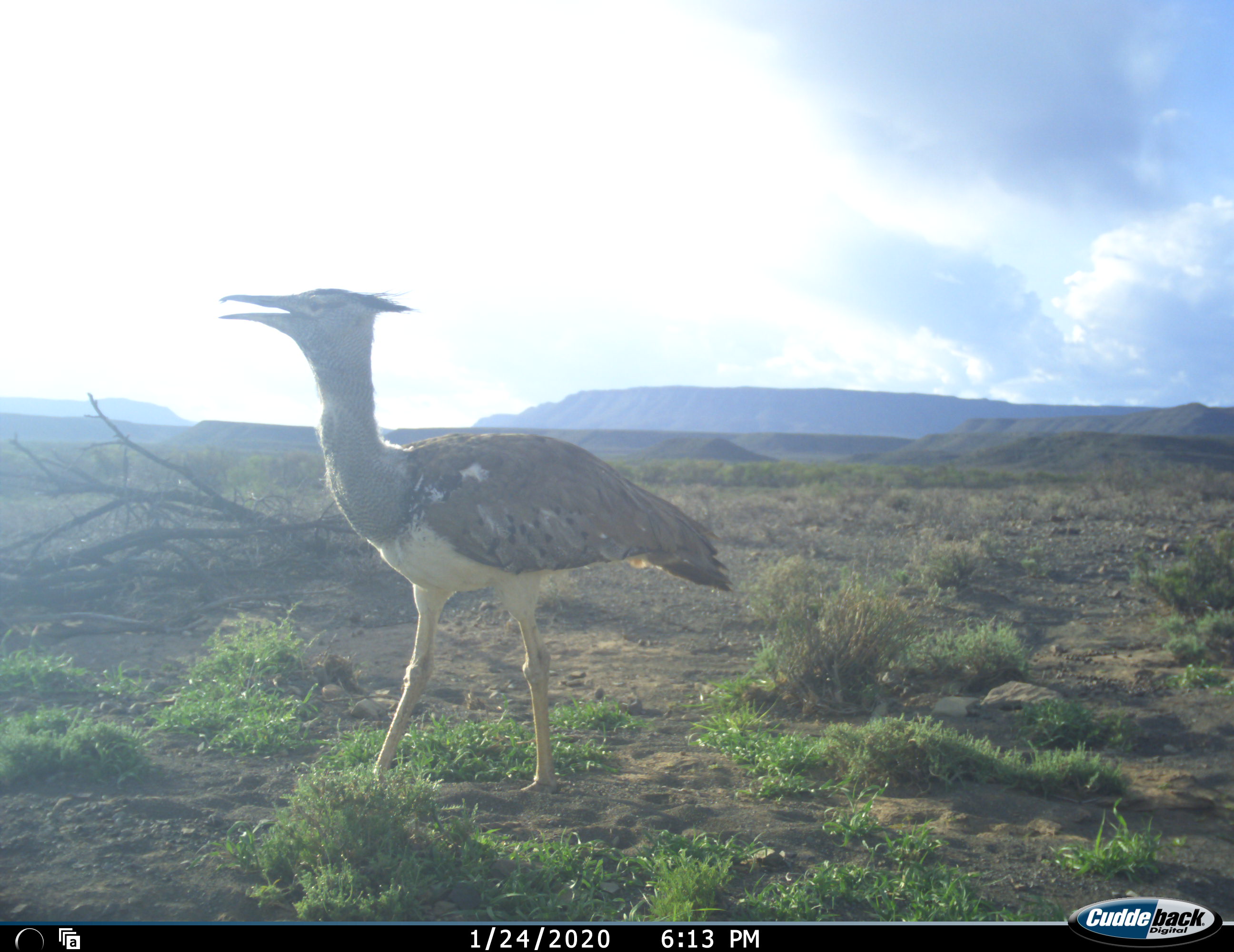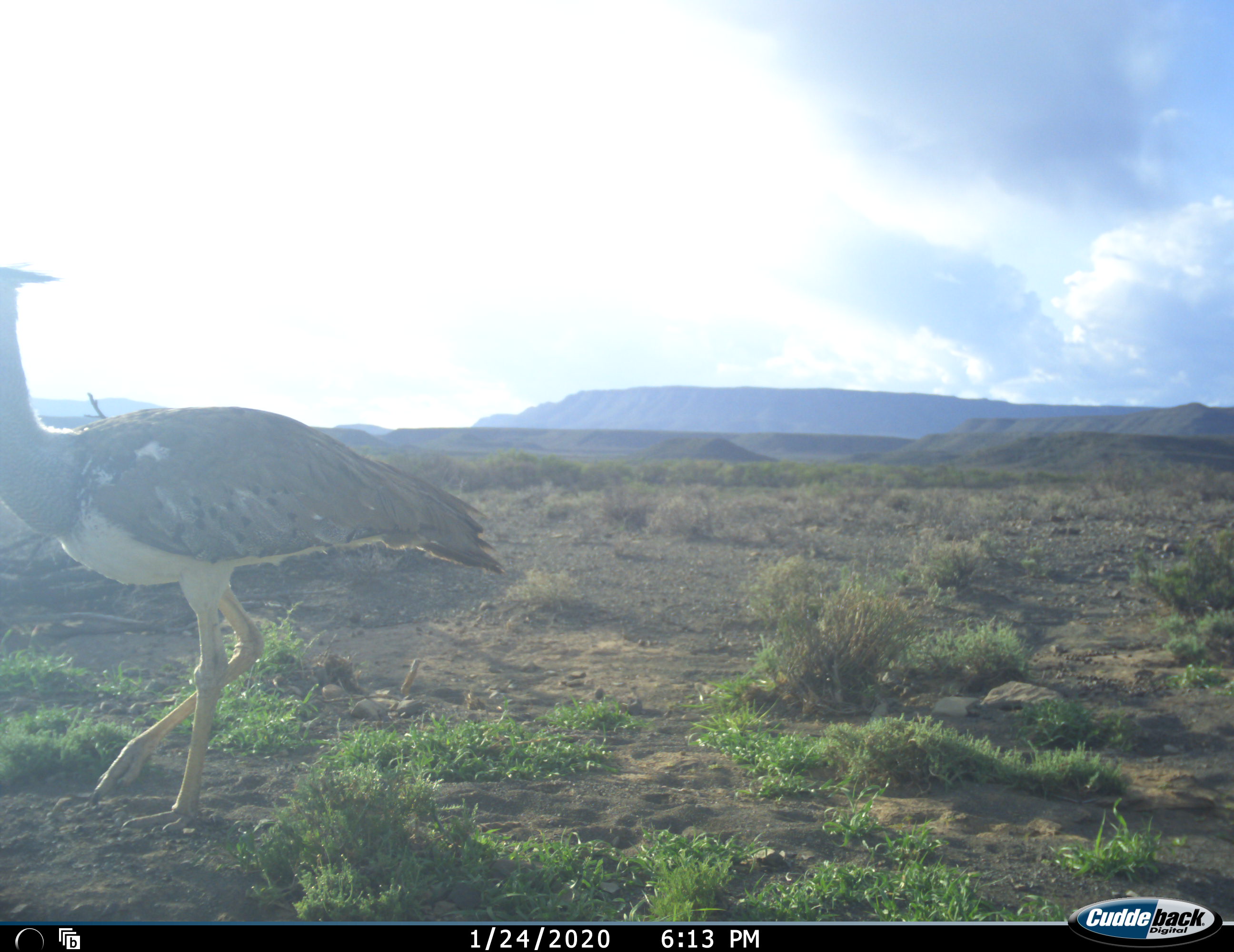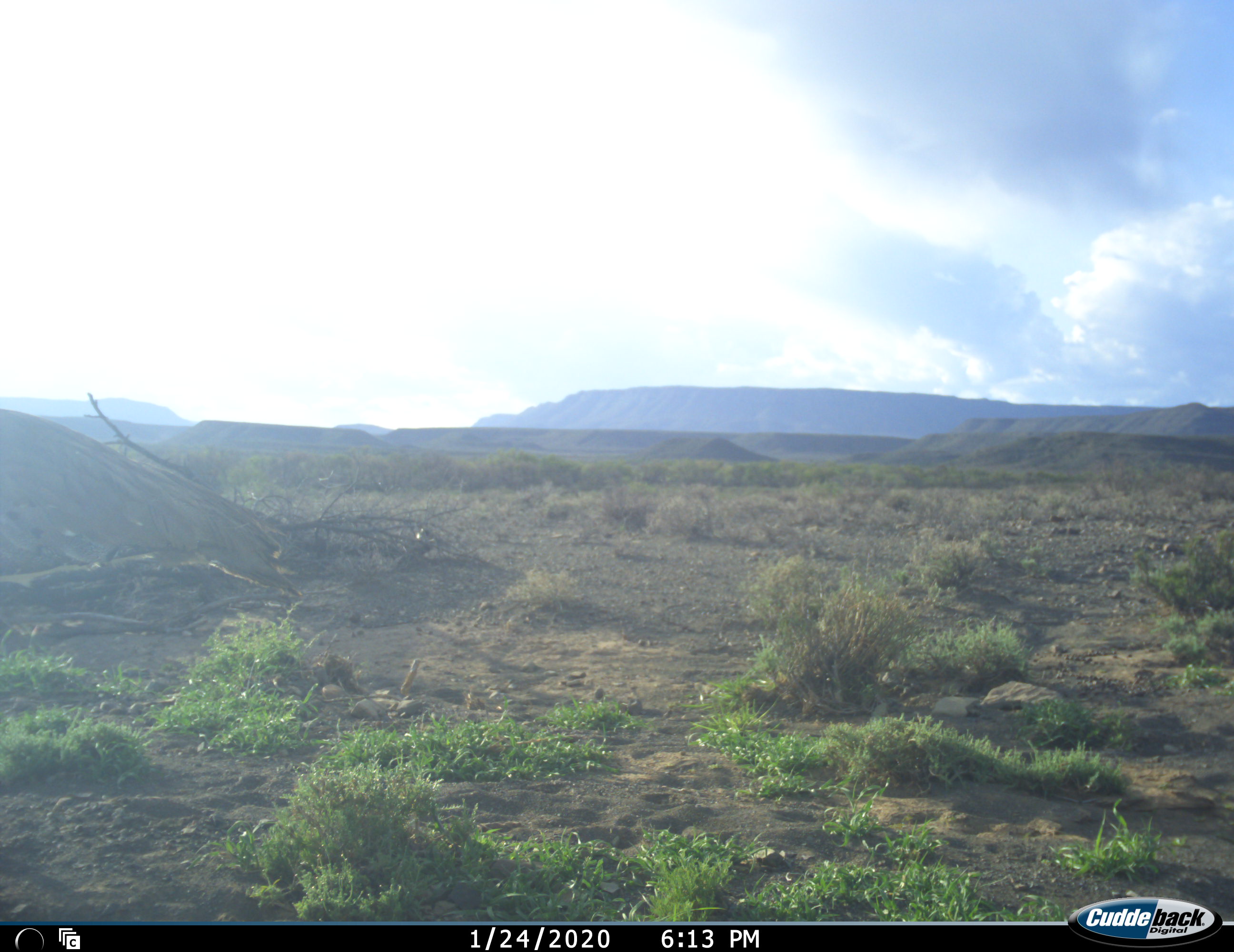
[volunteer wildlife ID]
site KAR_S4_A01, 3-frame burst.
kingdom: Animalia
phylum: Chordata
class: Aves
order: Otidiformes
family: Otididae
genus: Ardeotis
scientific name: Ardeotis kori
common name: kori bustard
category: bustardkori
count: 1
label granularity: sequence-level